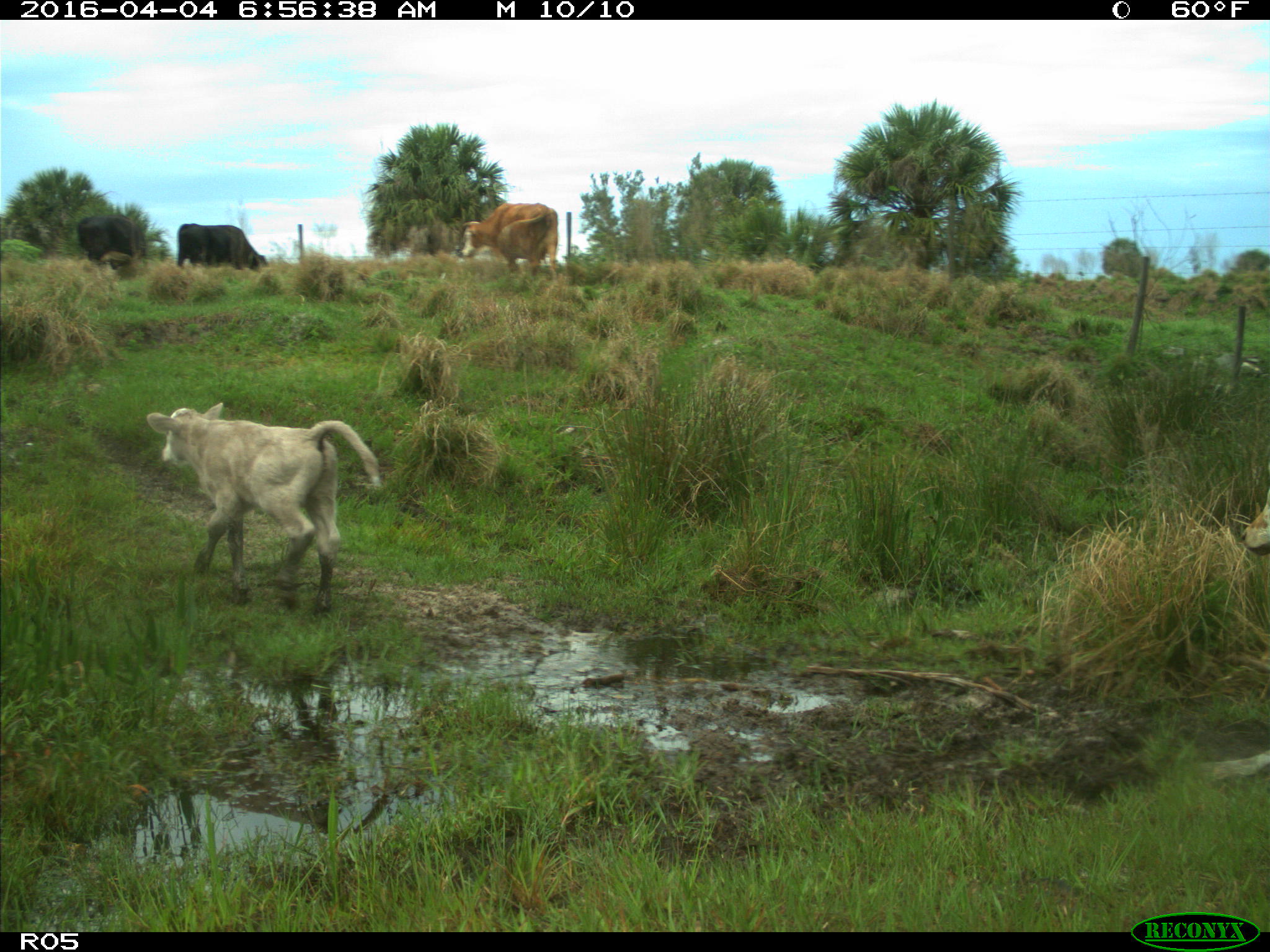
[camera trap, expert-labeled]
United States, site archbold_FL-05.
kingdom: Animalia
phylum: Chordata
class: Mammalia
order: Artiodactyla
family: Bovidae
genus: Bos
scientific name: Bos taurus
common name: domestic cow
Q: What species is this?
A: Bos taurus (domestic cow).